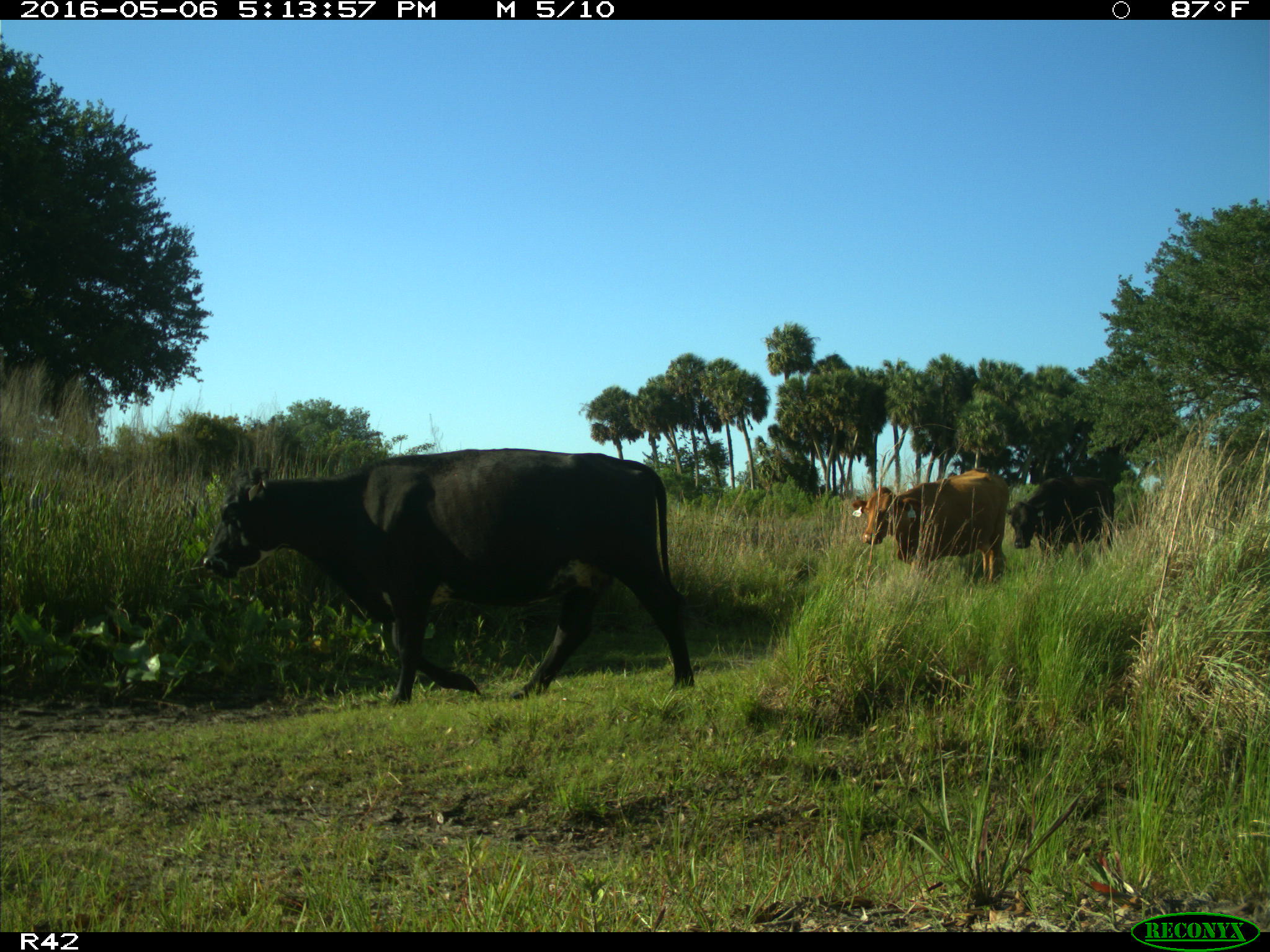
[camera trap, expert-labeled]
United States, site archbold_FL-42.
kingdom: Animalia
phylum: Chordata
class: Mammalia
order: Artiodactyla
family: Bovidae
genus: Bos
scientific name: Bos taurus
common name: domestic cow